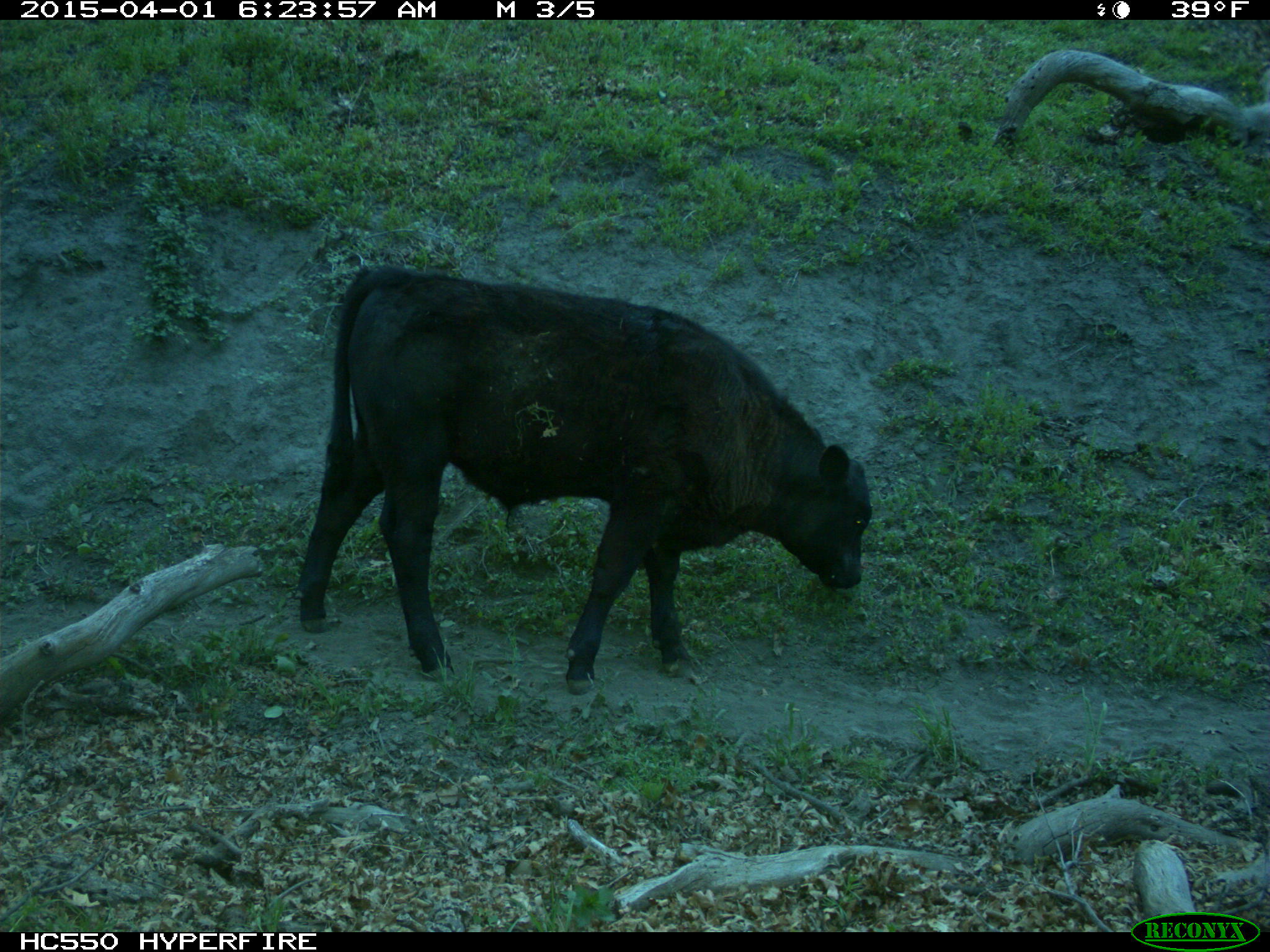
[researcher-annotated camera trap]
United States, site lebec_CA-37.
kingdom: Animalia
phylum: Chordata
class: Mammalia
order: Artiodactyla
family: Bovidae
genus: Bos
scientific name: Bos taurus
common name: domestic cow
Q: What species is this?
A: Bos taurus (domestic cow).